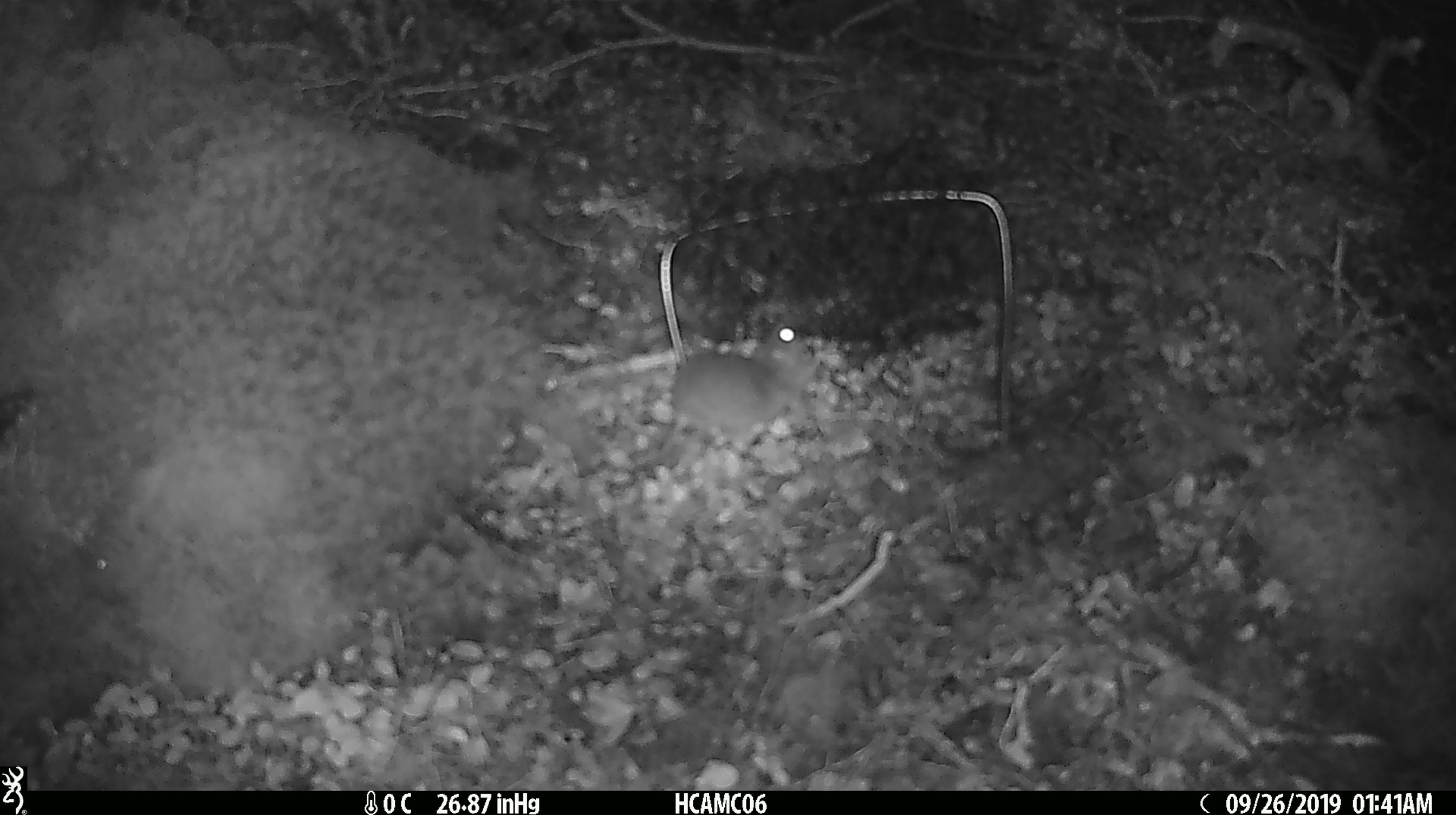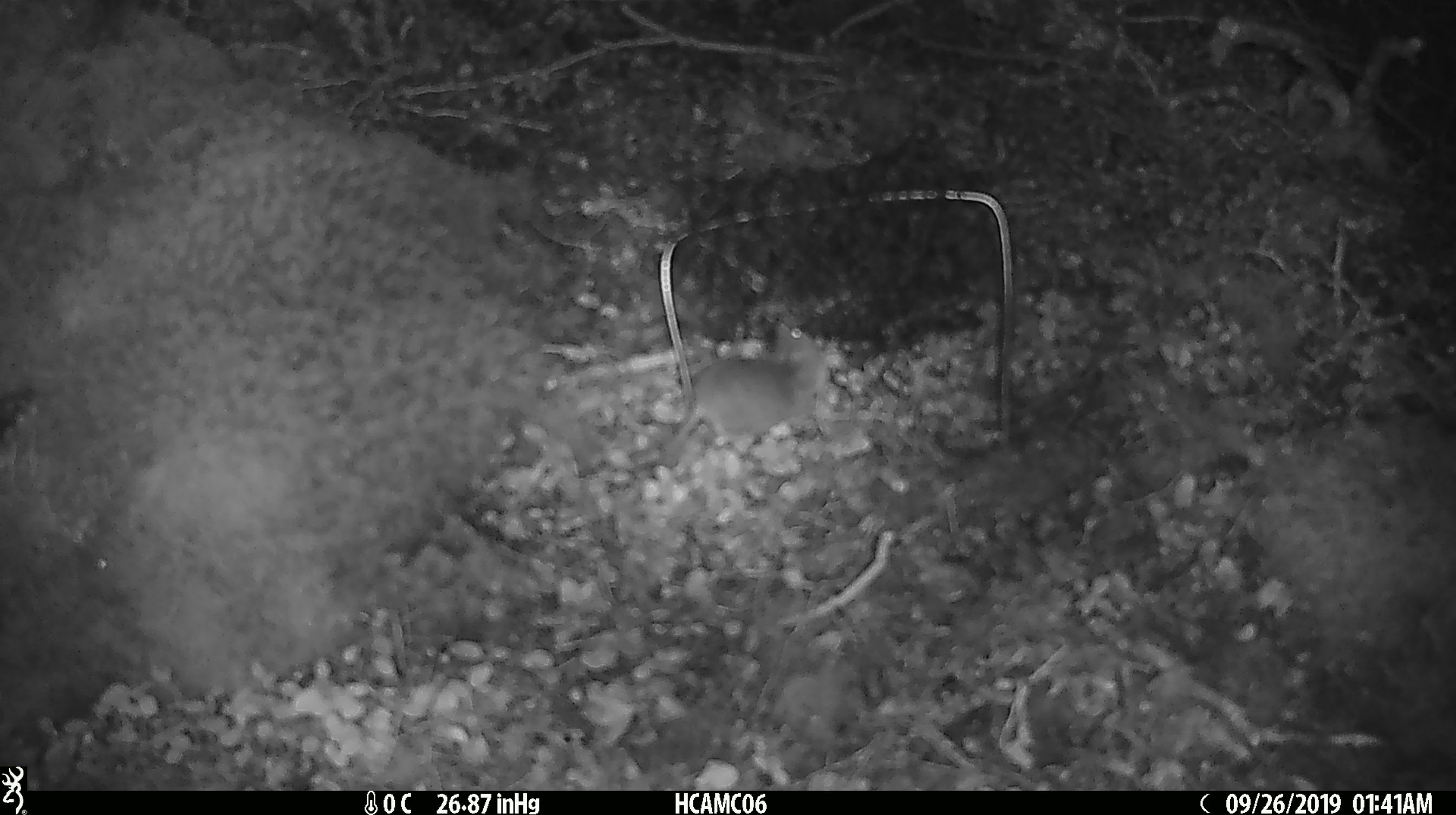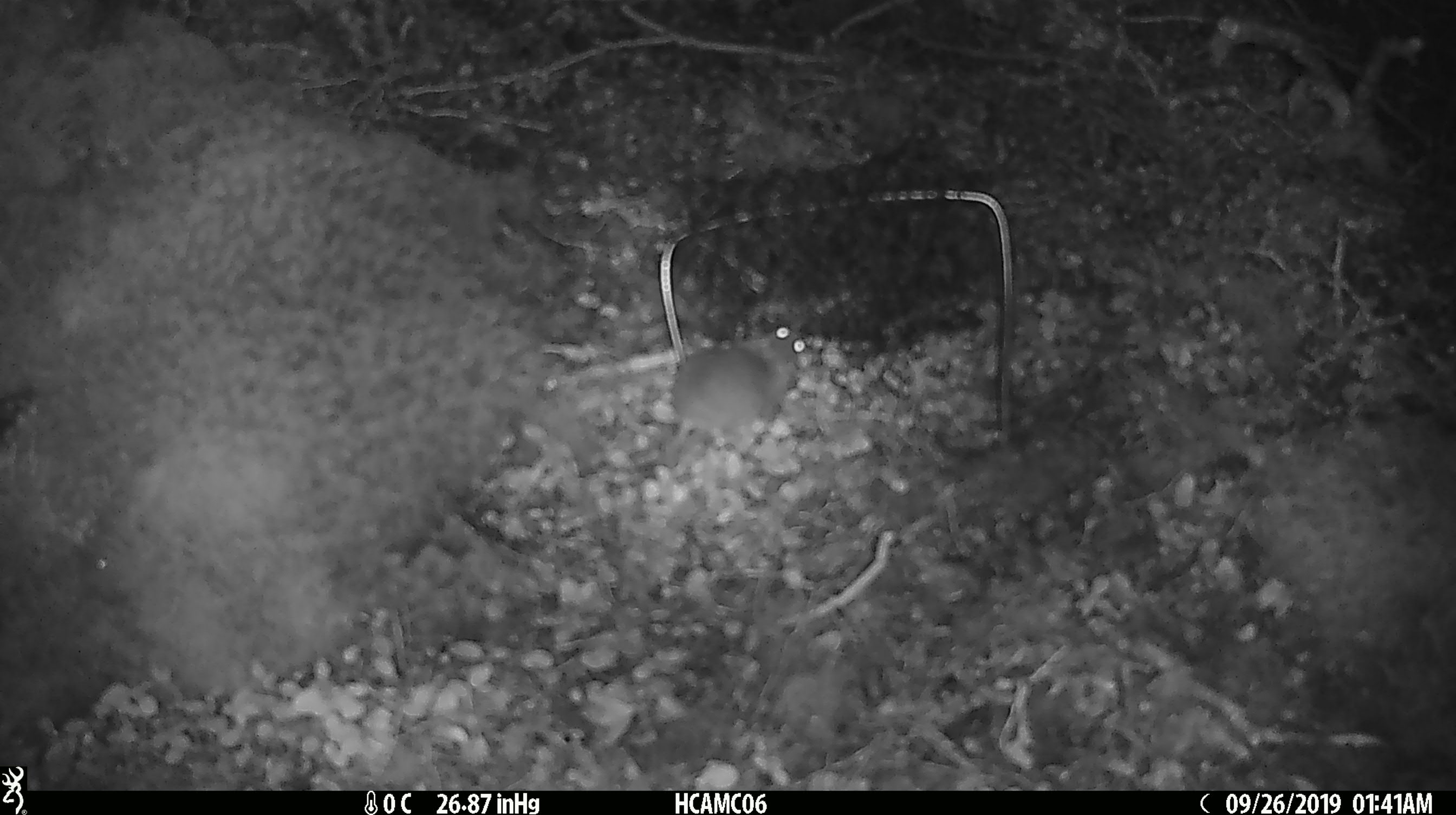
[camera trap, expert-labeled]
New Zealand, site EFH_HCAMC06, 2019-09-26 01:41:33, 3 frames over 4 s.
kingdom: Animalia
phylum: Chordata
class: Mammalia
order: Rodentia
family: Muridae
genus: Mus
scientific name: Mus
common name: mouse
Mouse (Mus).